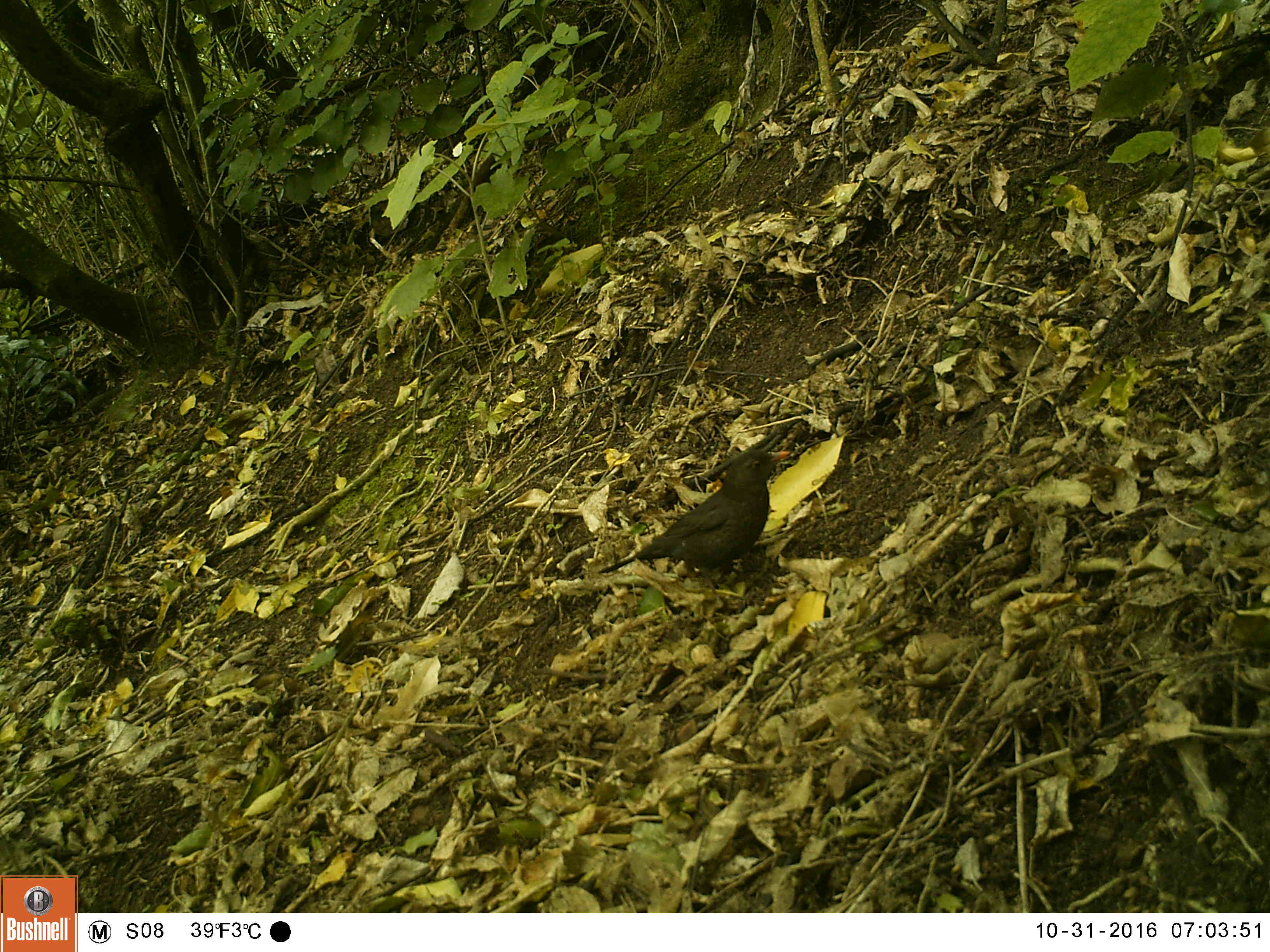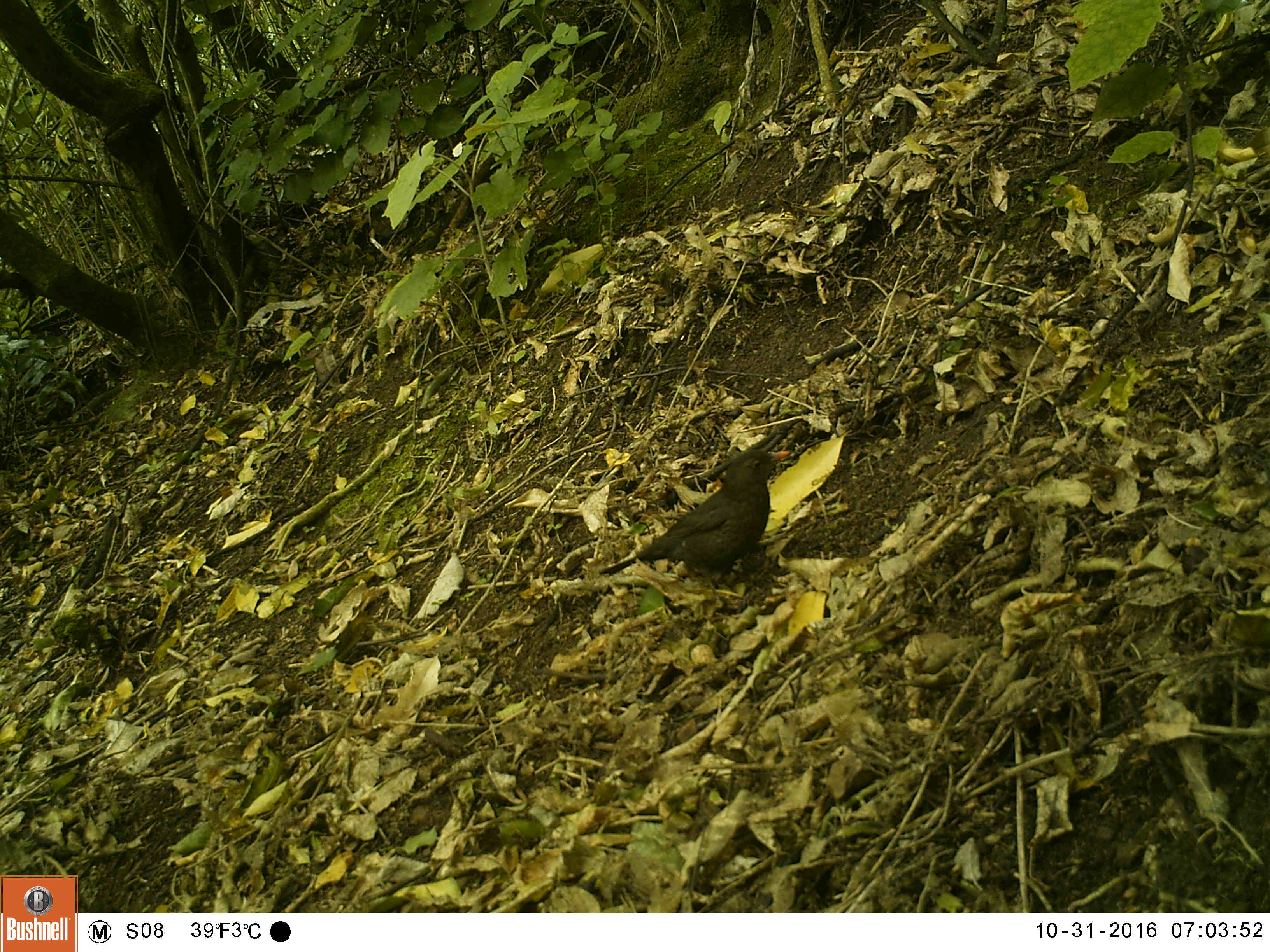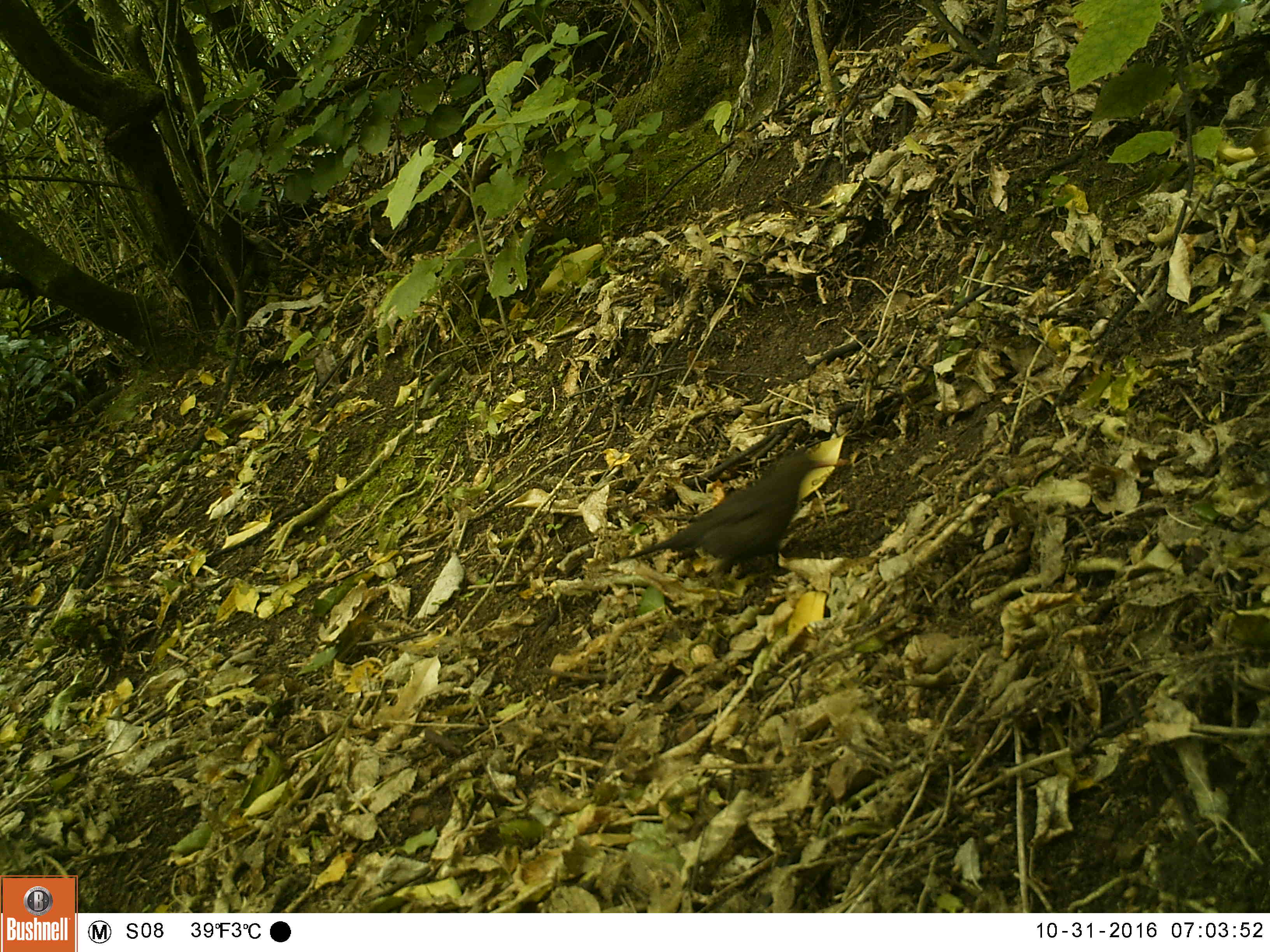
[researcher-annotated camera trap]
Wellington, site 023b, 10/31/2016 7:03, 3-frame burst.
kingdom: Animalia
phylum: Chordata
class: Aves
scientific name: Aves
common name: bird